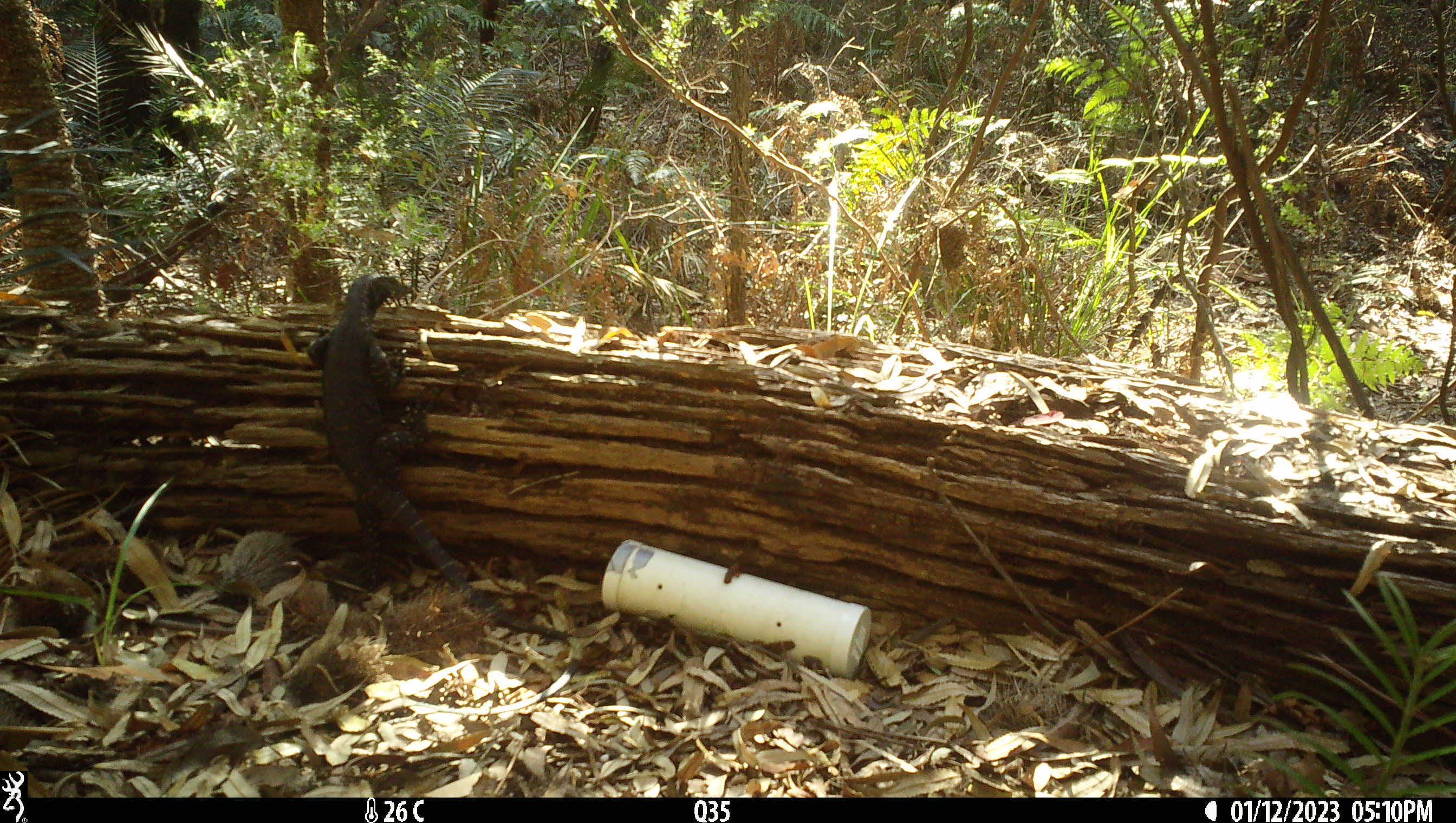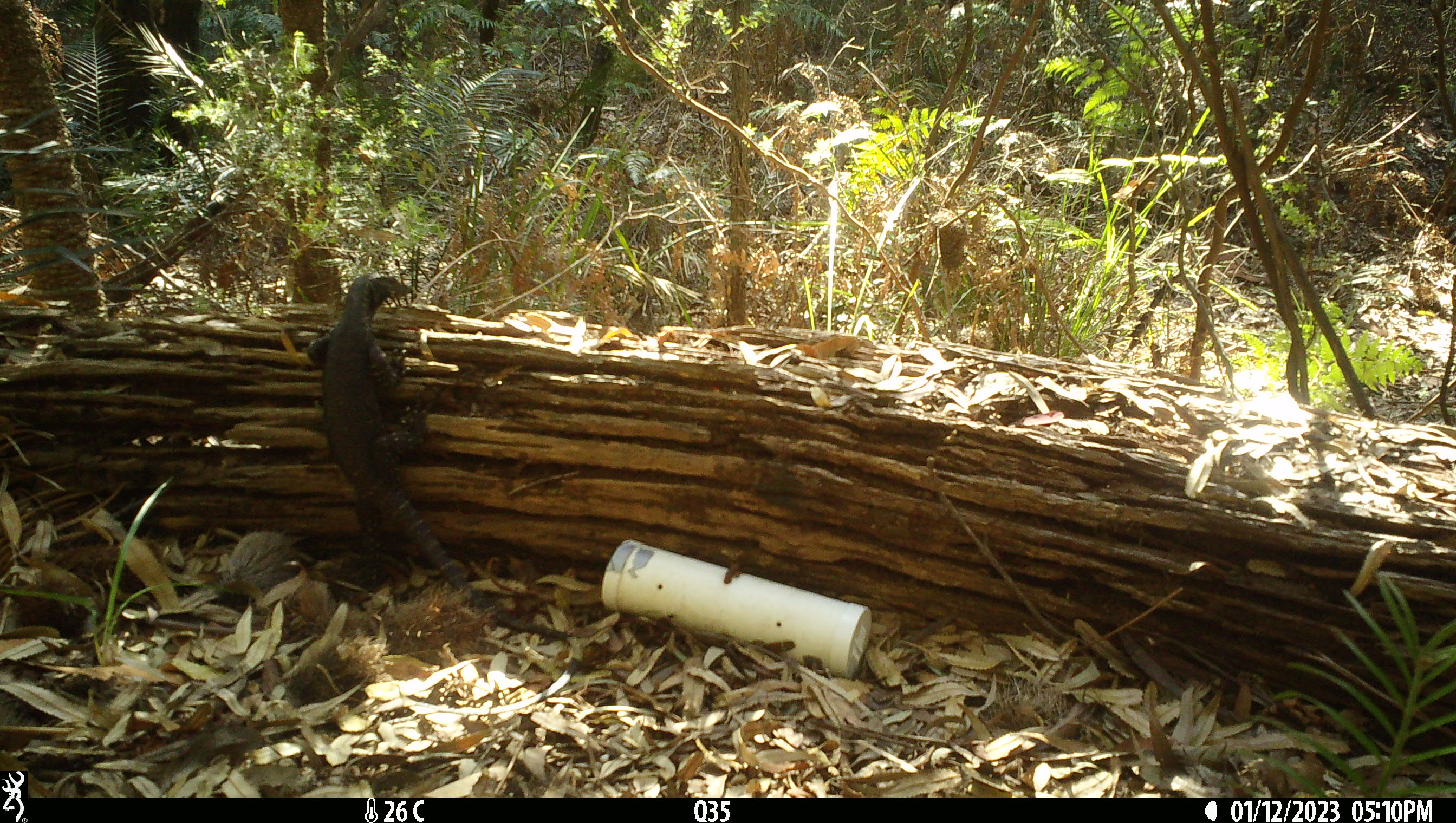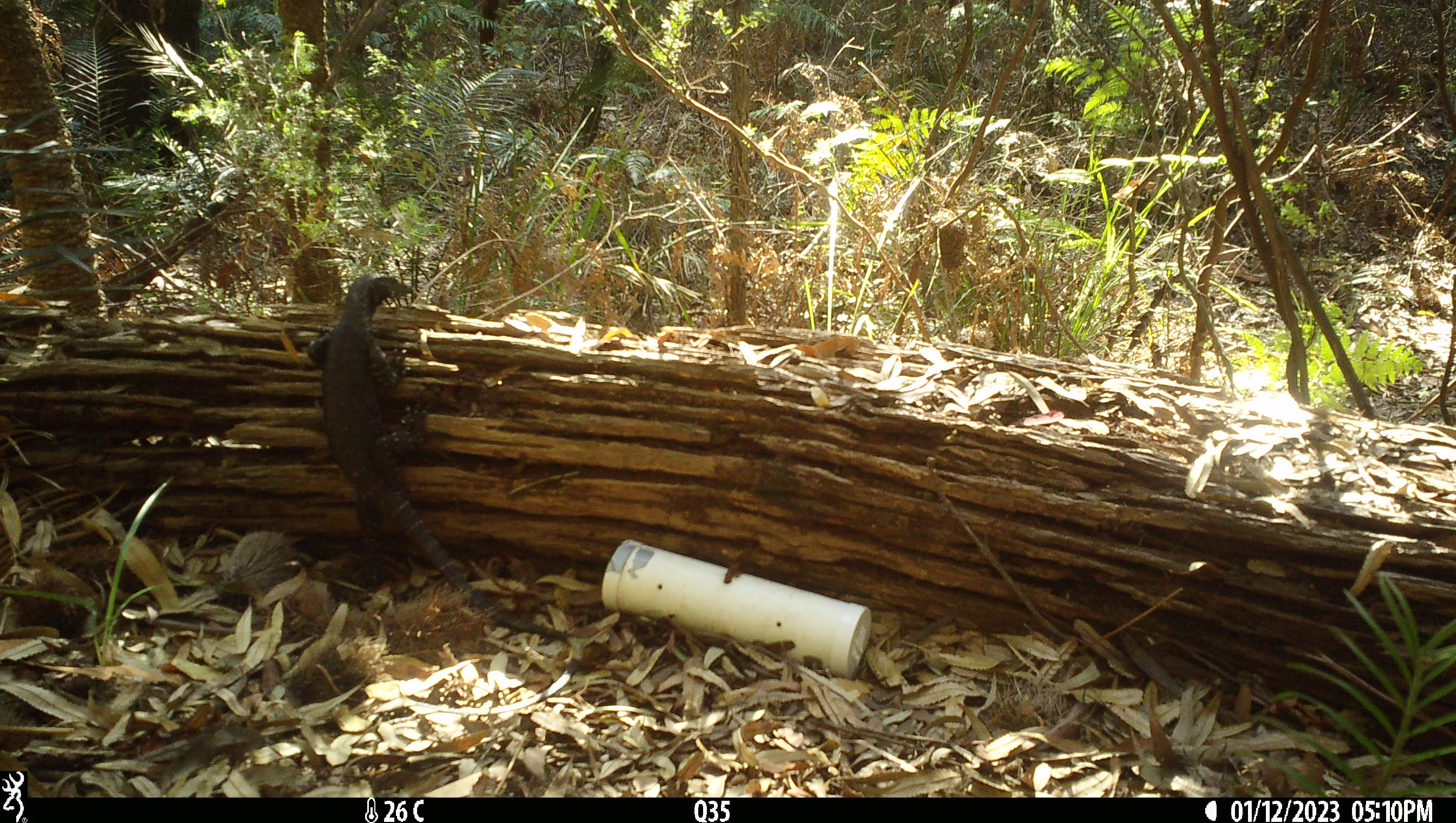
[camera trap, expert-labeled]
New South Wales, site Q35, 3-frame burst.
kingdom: Animalia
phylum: Chordata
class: Reptilia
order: Squamata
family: Varanidae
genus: Varanus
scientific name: Varanus varius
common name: lace monitor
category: goanna